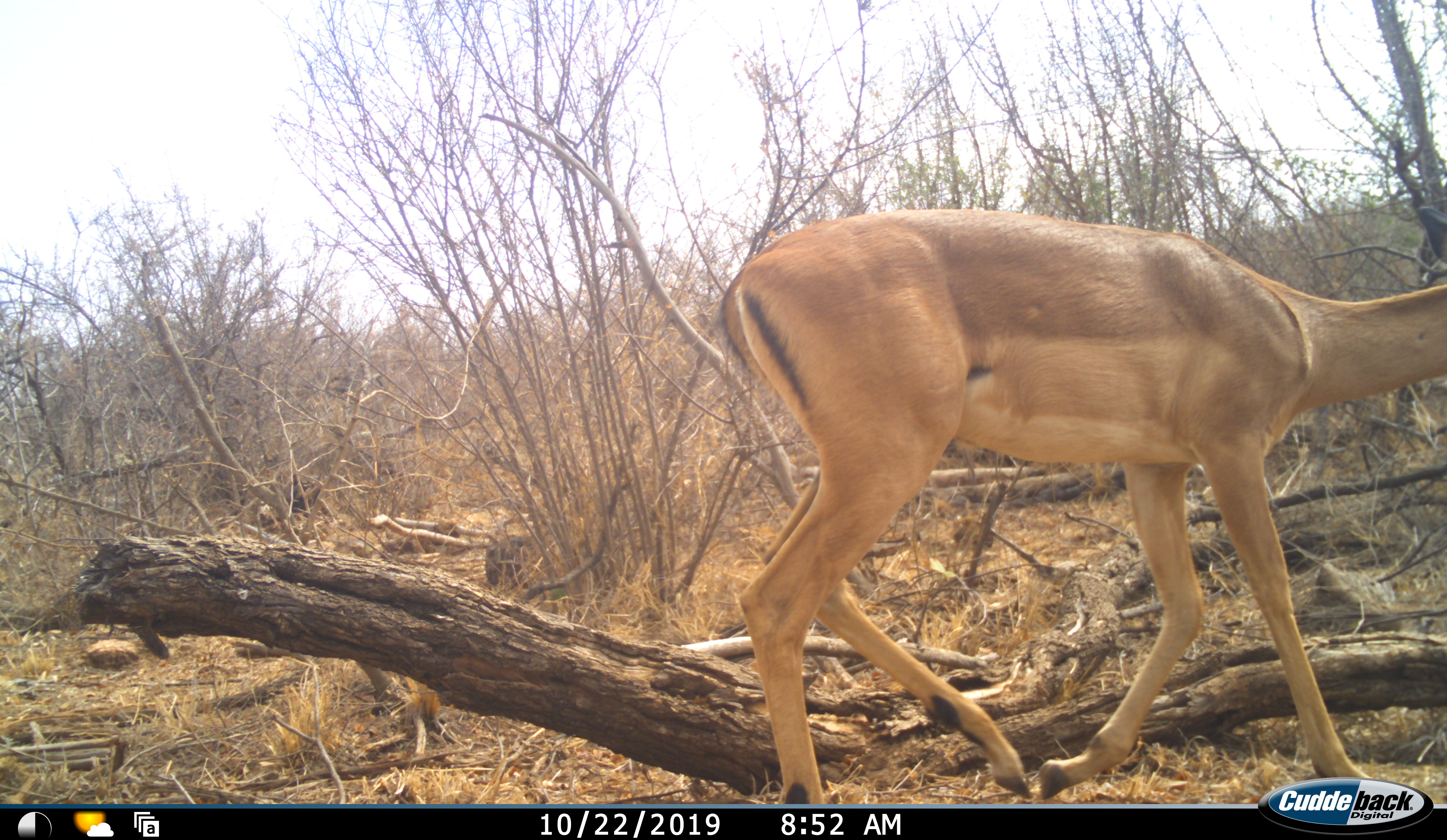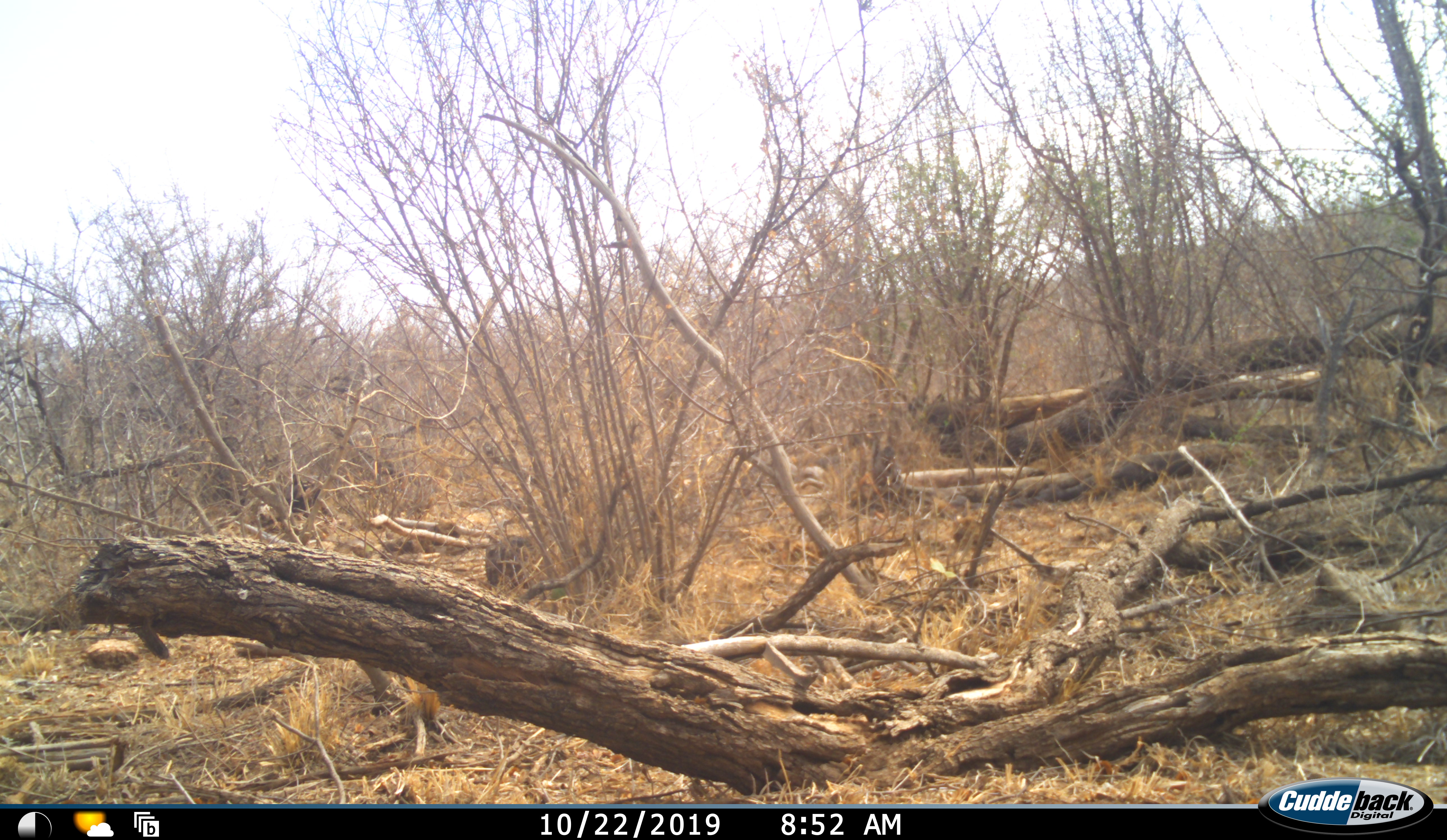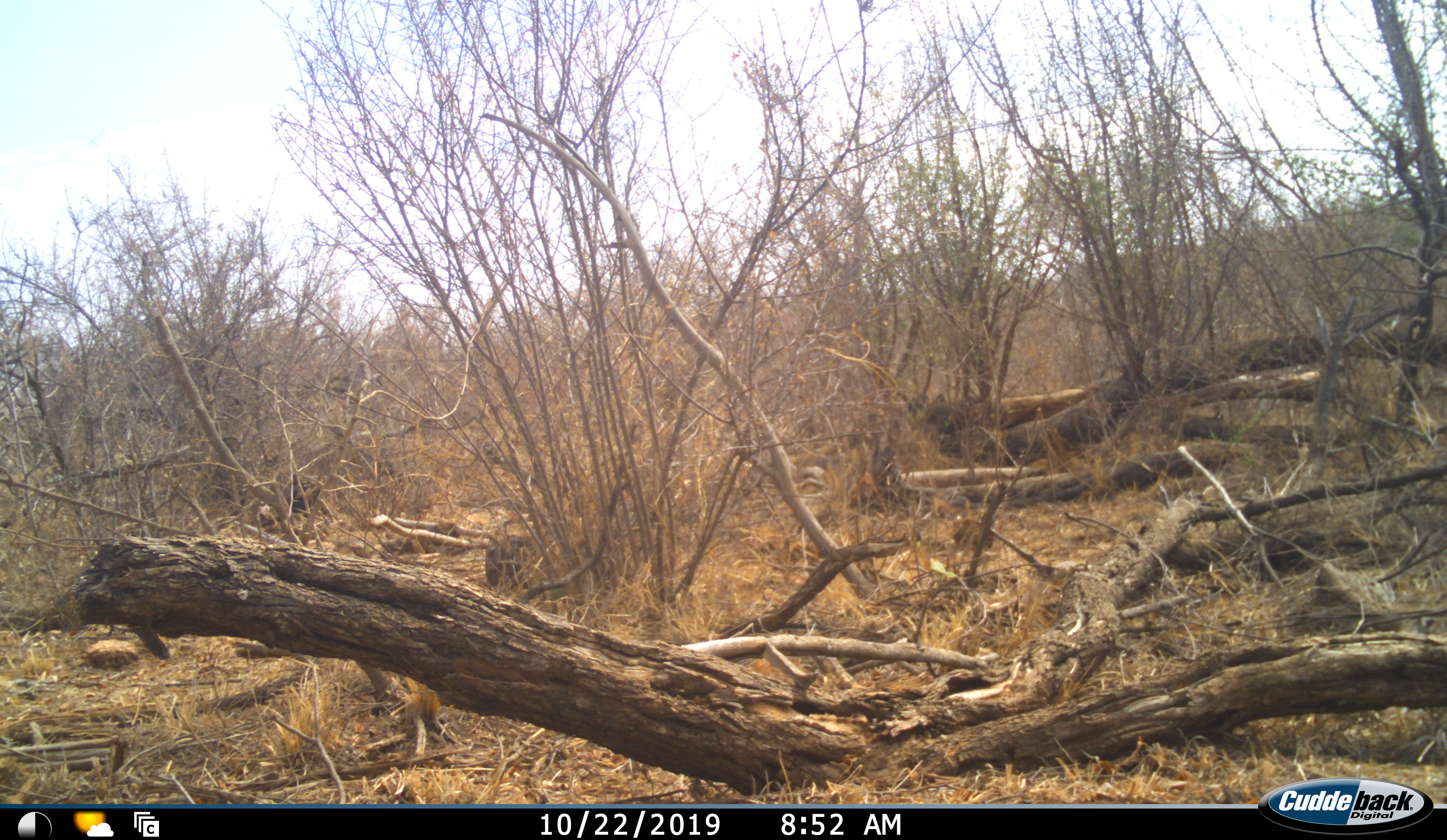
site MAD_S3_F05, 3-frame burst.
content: unidentified animal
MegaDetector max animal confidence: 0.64